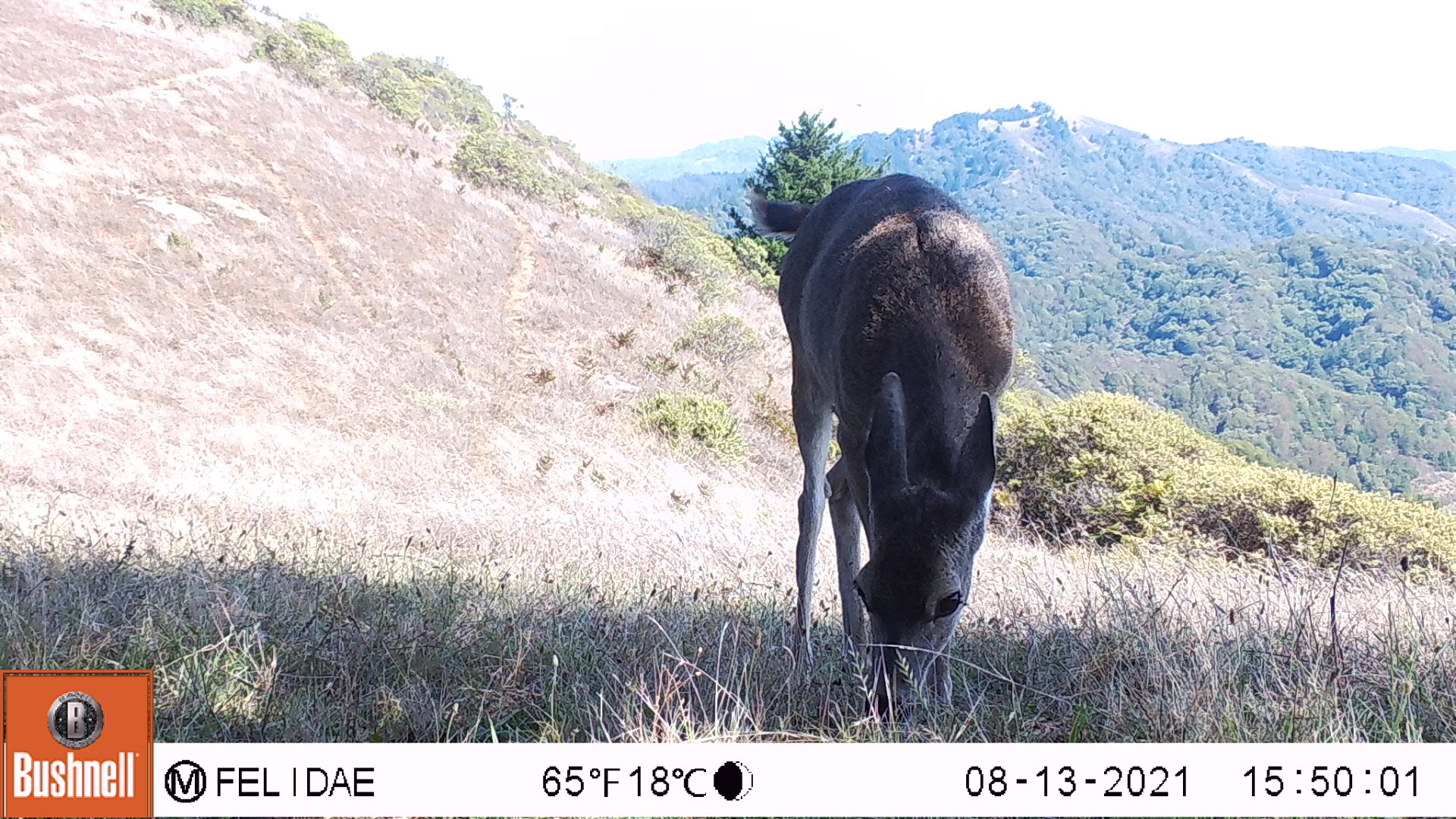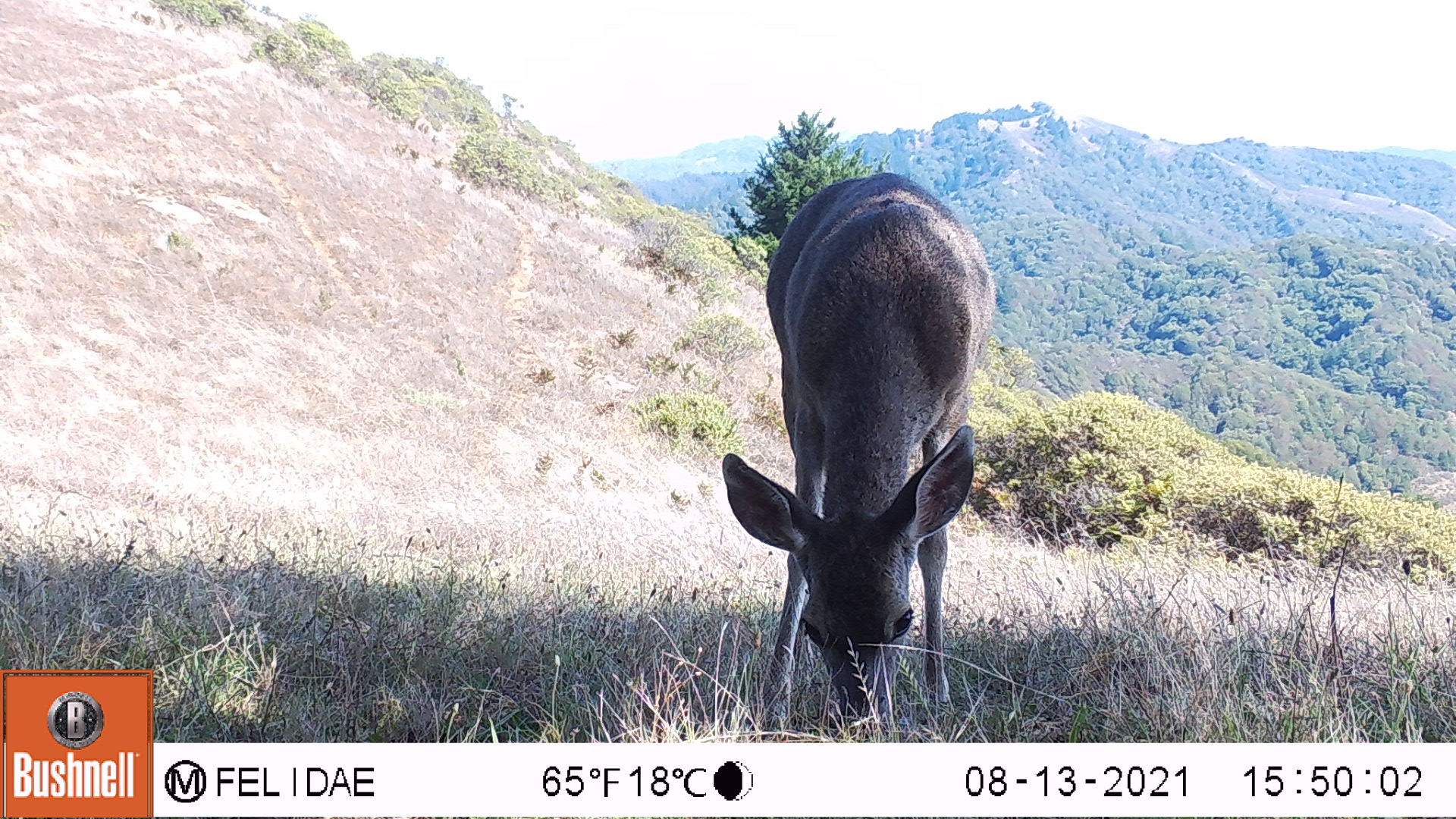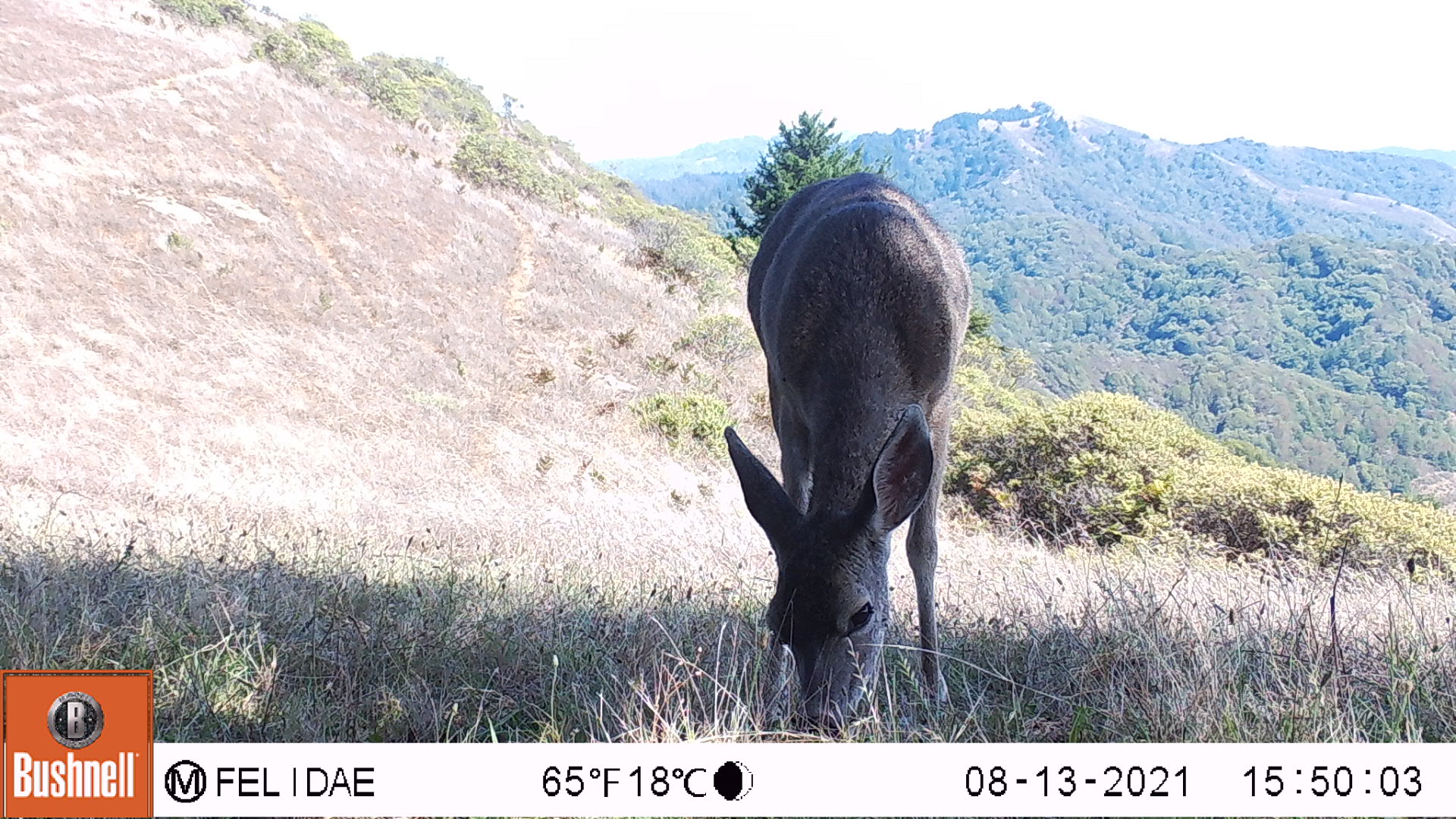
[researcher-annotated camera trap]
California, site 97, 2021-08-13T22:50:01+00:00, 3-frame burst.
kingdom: Animalia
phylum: Chordata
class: Mammalia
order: Artiodactyla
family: Cervidae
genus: Odocoileus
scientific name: Odocoileus hemionus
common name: mule deer